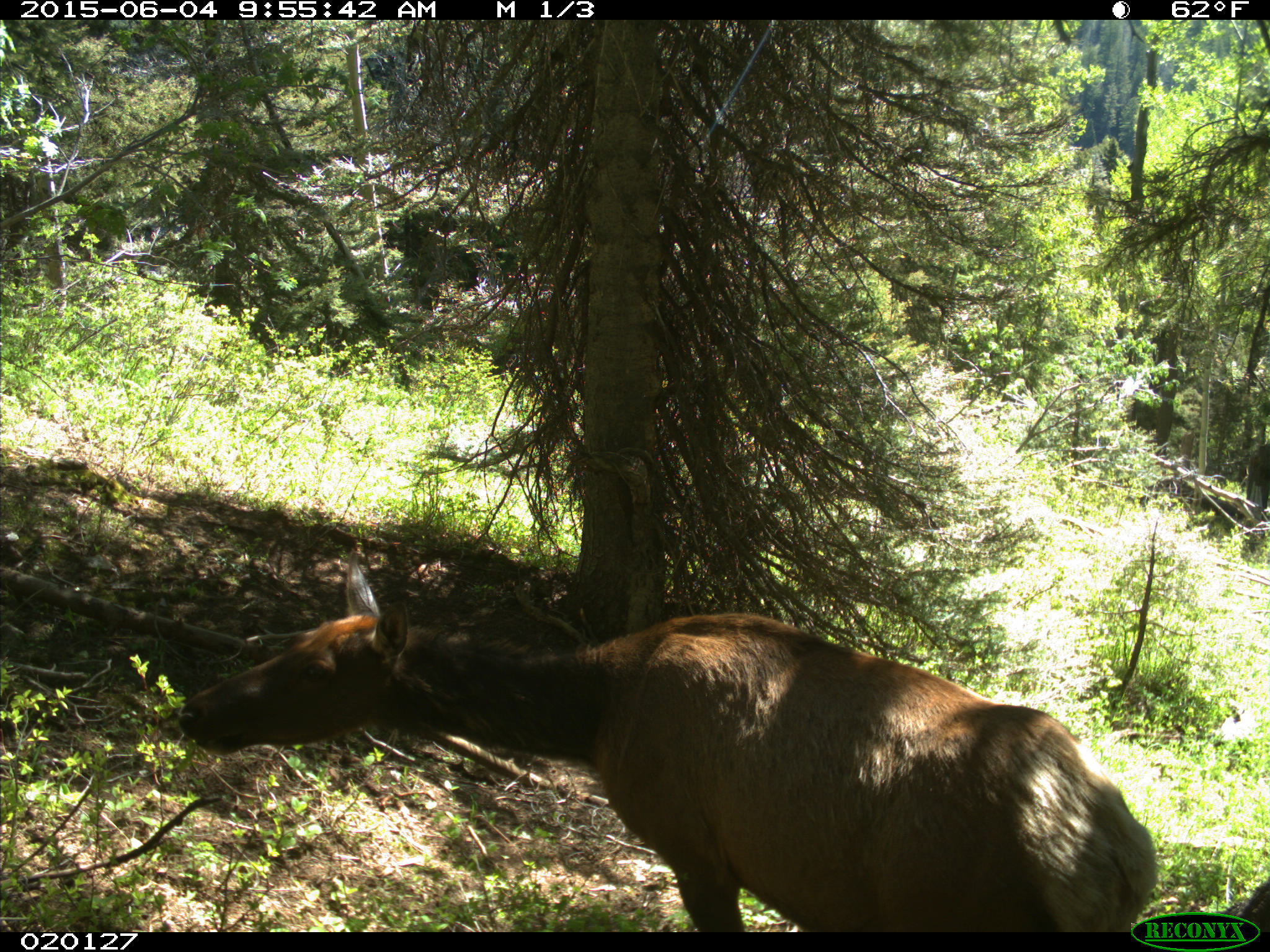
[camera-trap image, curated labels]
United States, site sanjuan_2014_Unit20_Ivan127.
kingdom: Animalia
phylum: Chordata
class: Mammalia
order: Artiodactyla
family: Cervidae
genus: Cervus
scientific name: Cervus elaphus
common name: red deer